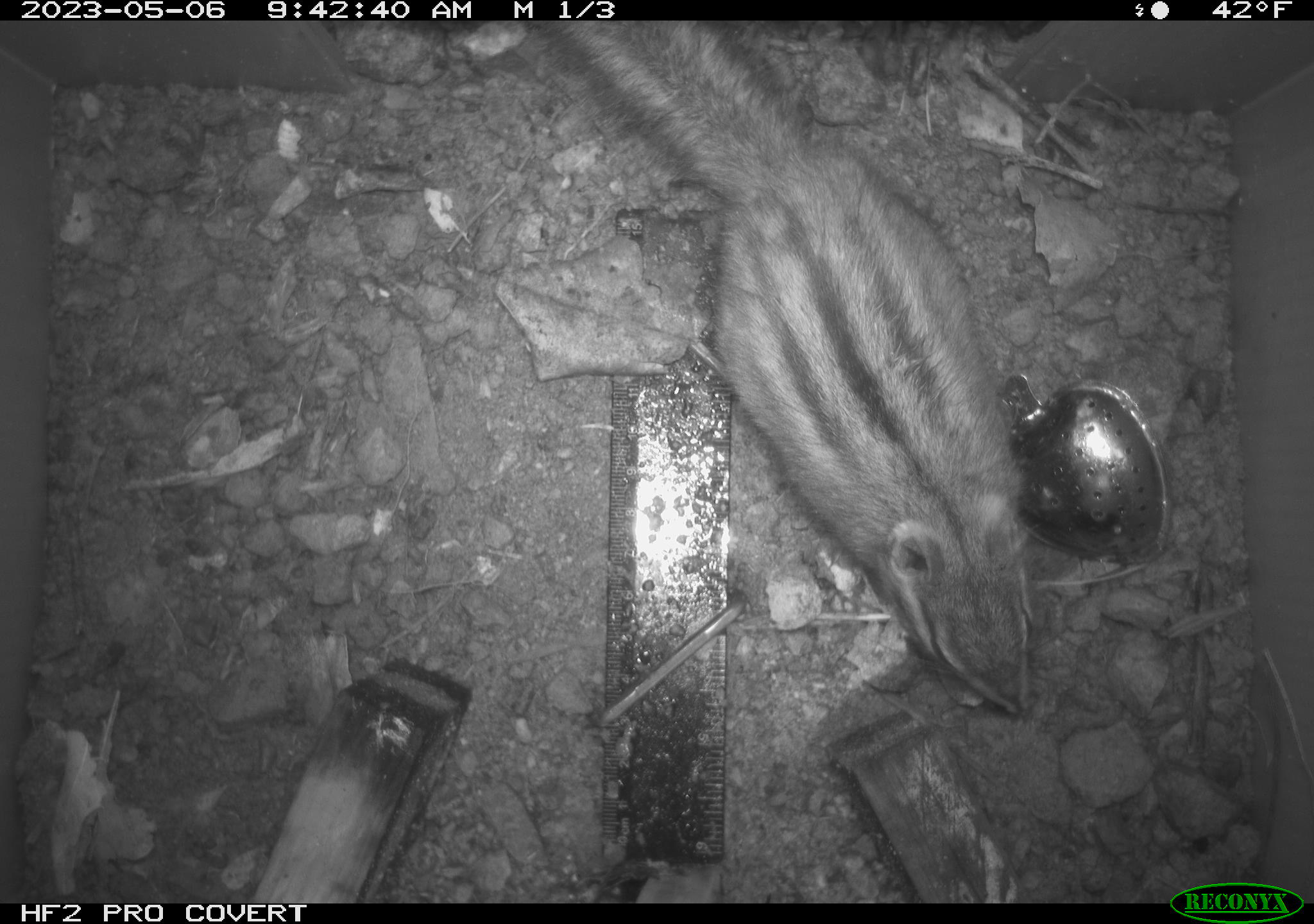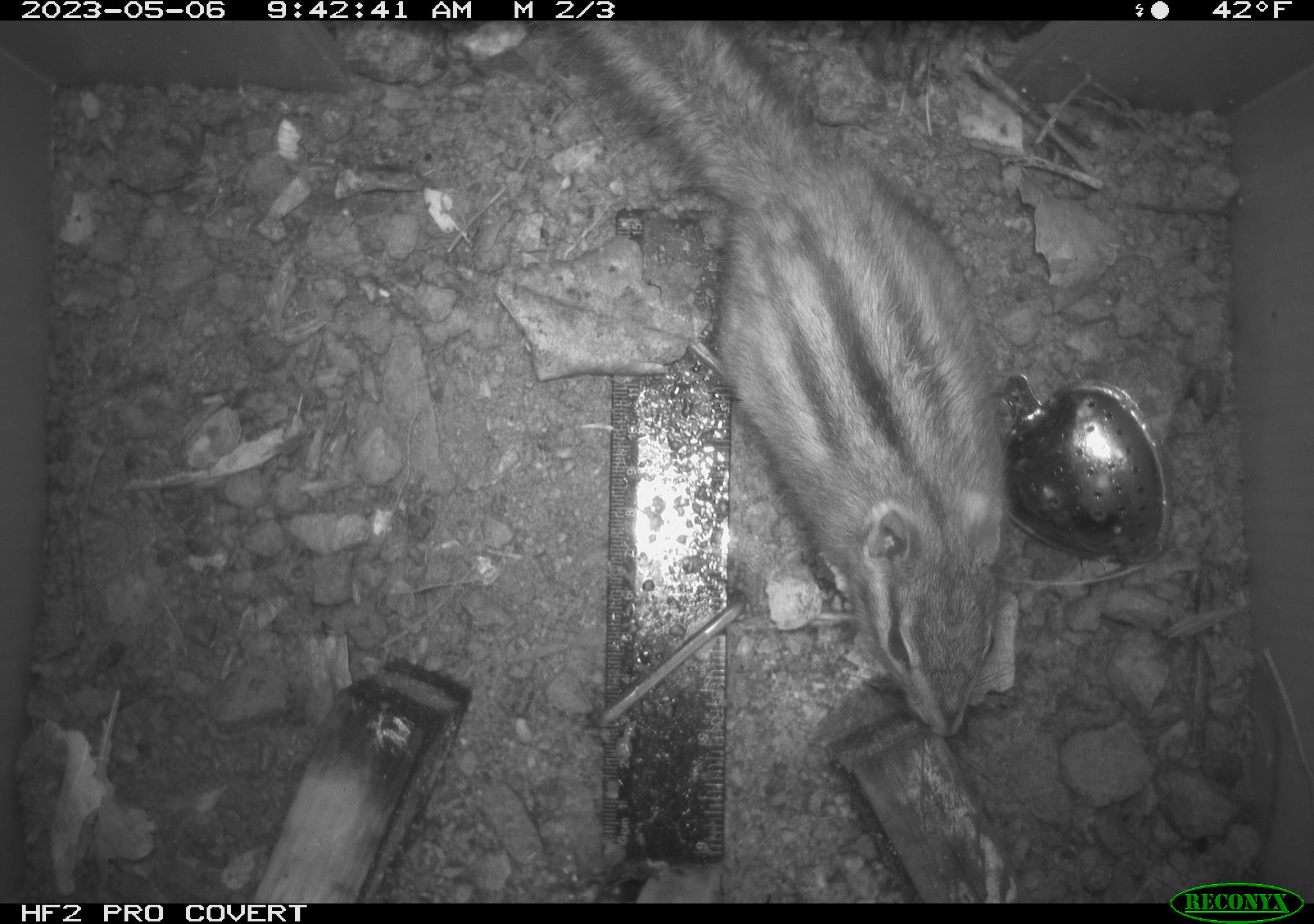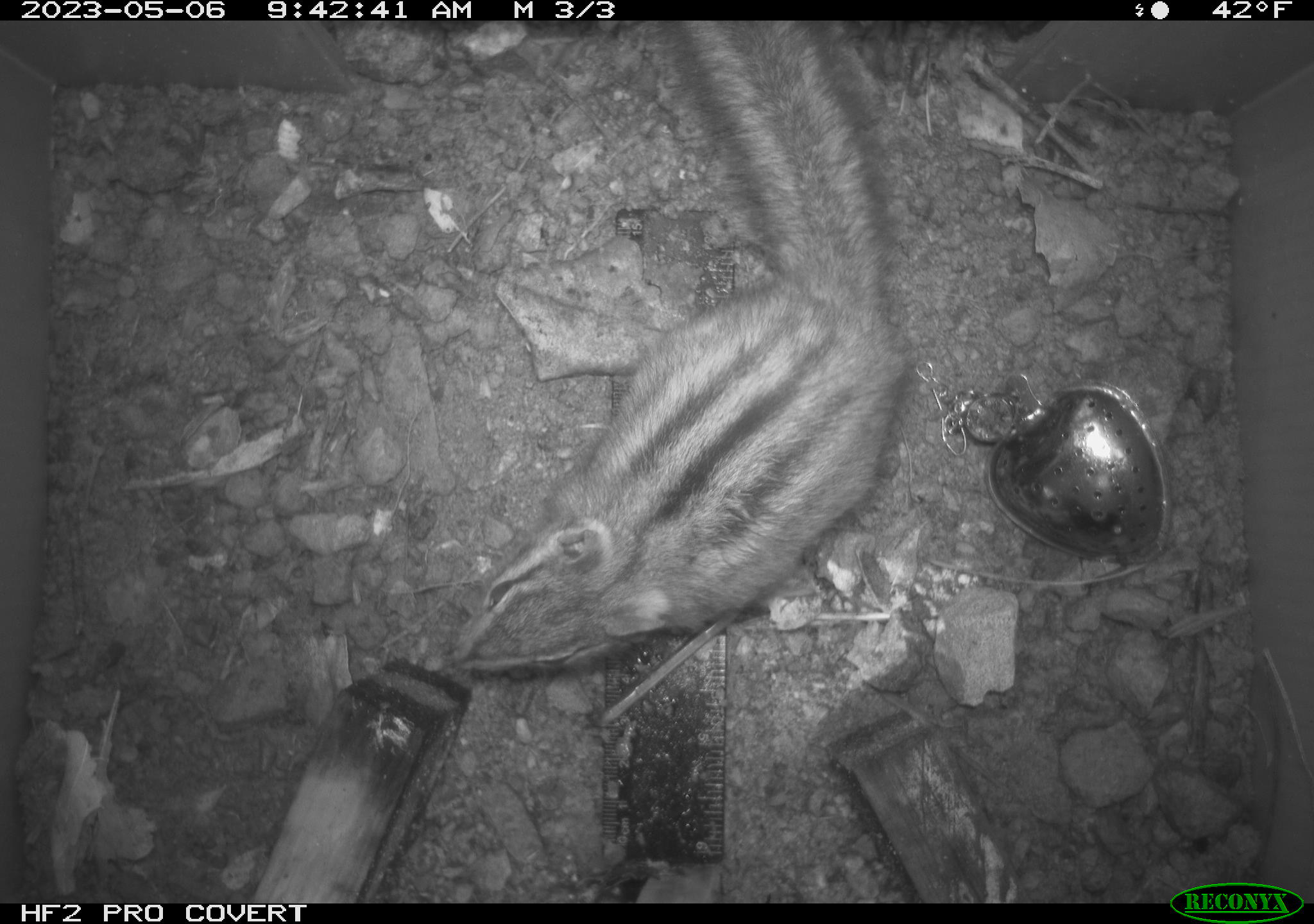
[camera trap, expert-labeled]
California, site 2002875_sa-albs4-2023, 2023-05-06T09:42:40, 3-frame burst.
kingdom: Animalia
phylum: Chordata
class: Mammalia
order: Rodentia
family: Sciuridae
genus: Neotamias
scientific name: Neotamias sonomae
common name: sonoma chipmunk